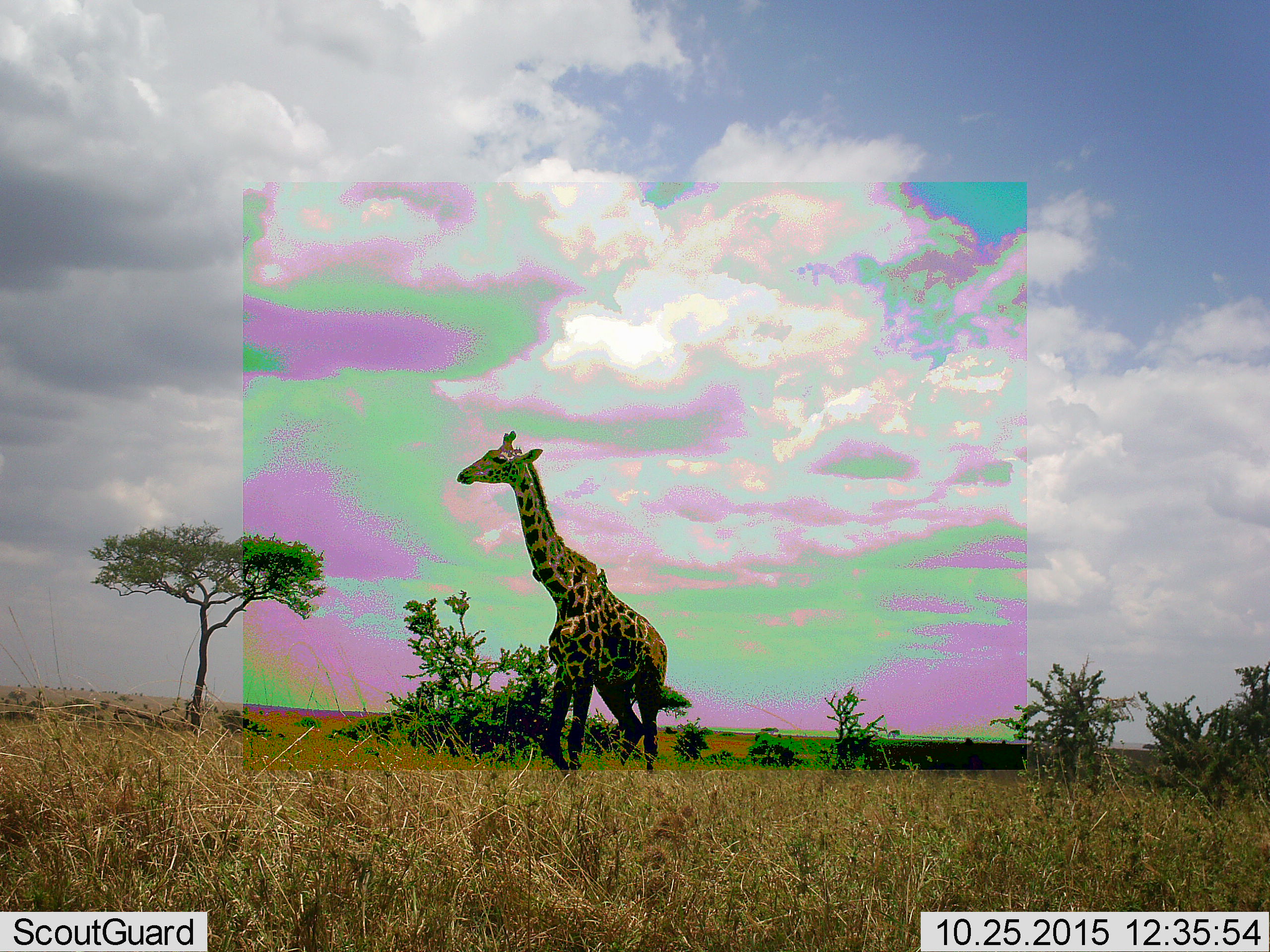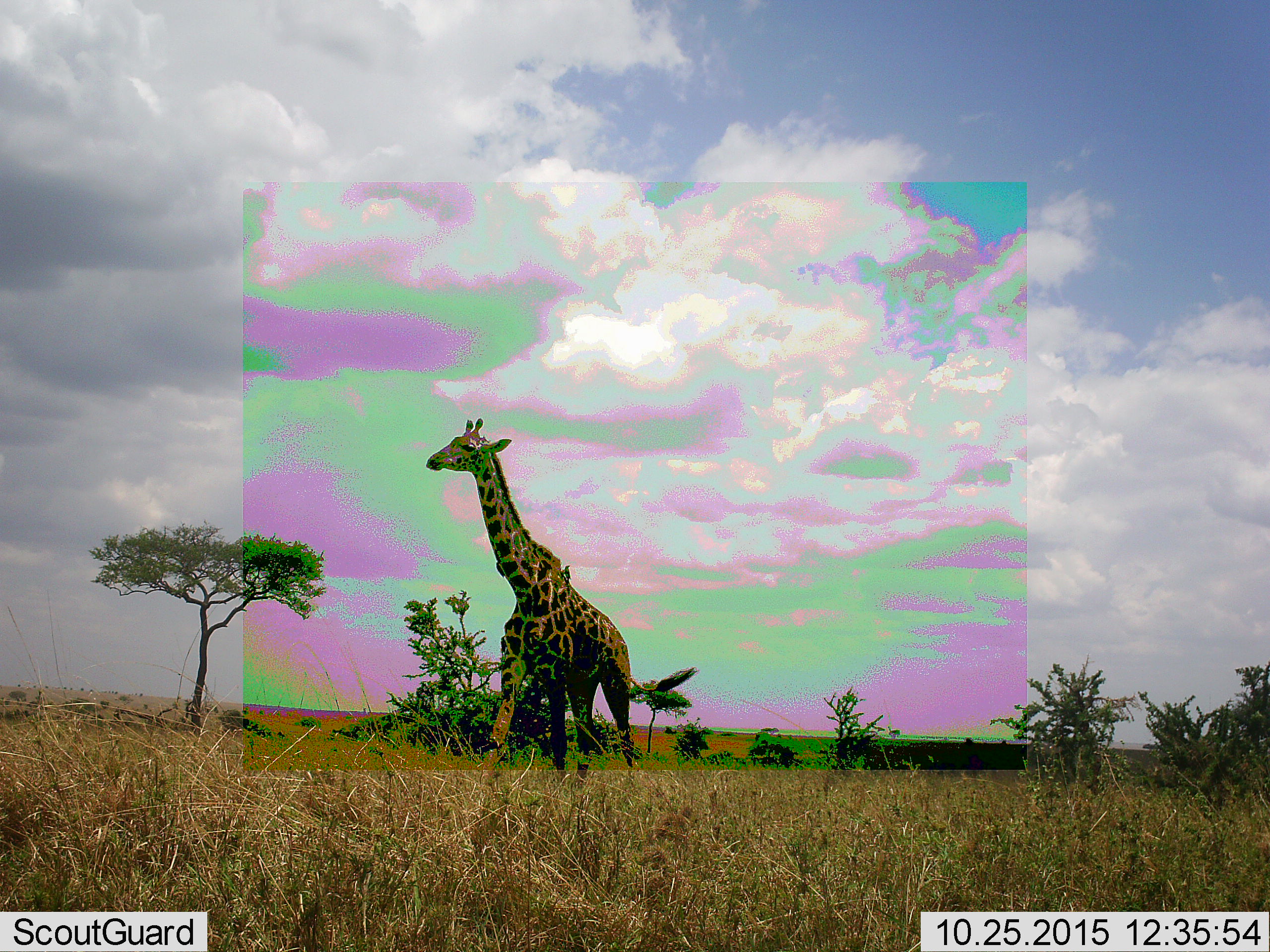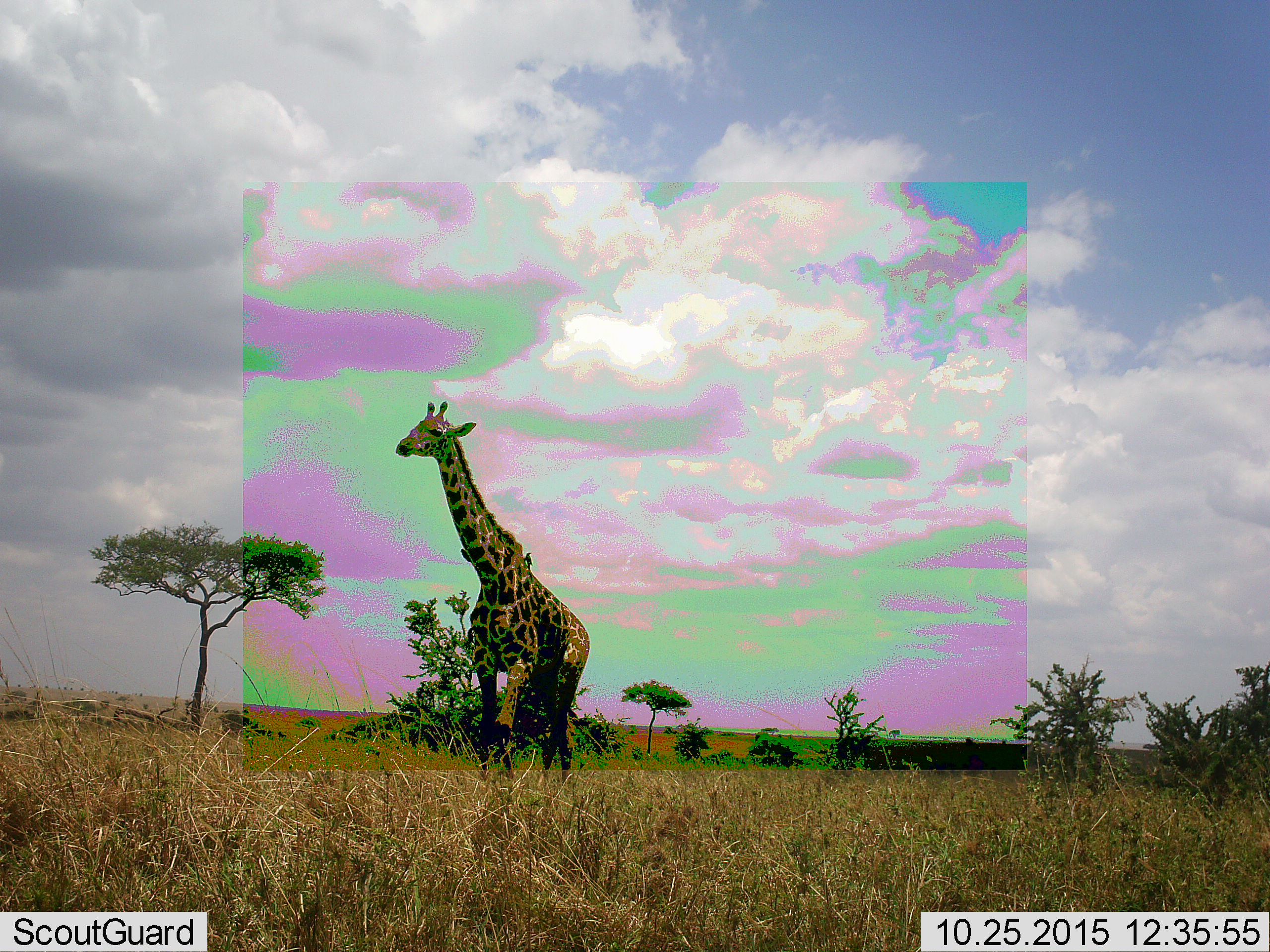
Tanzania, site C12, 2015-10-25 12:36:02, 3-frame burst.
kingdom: Animalia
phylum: Chordata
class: Mammalia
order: Artiodactyla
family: Giraffidae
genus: Giraffa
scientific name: Giraffa camelopardalis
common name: giraffe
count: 1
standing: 16%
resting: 5%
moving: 89%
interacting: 0%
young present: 0%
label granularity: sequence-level